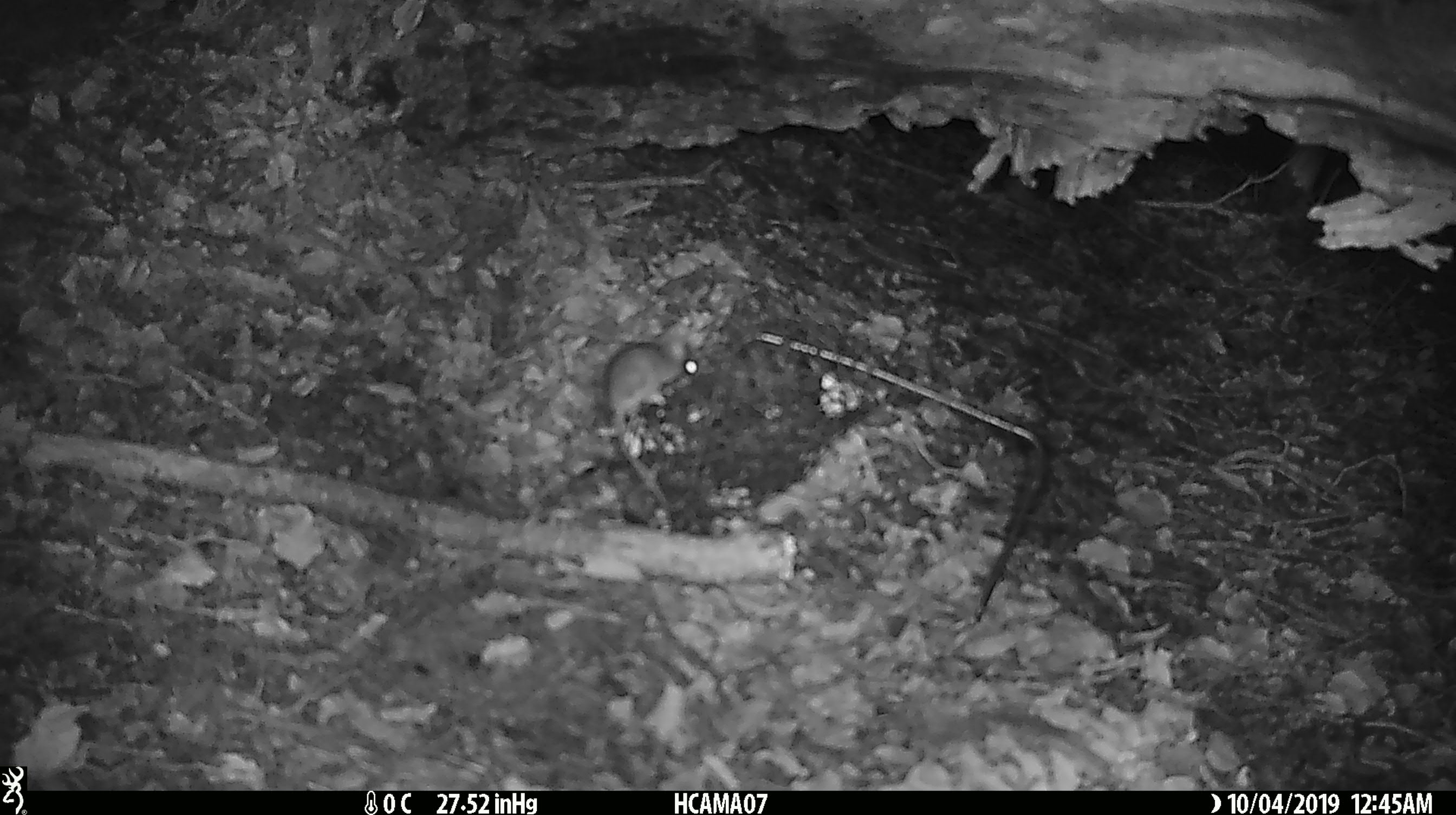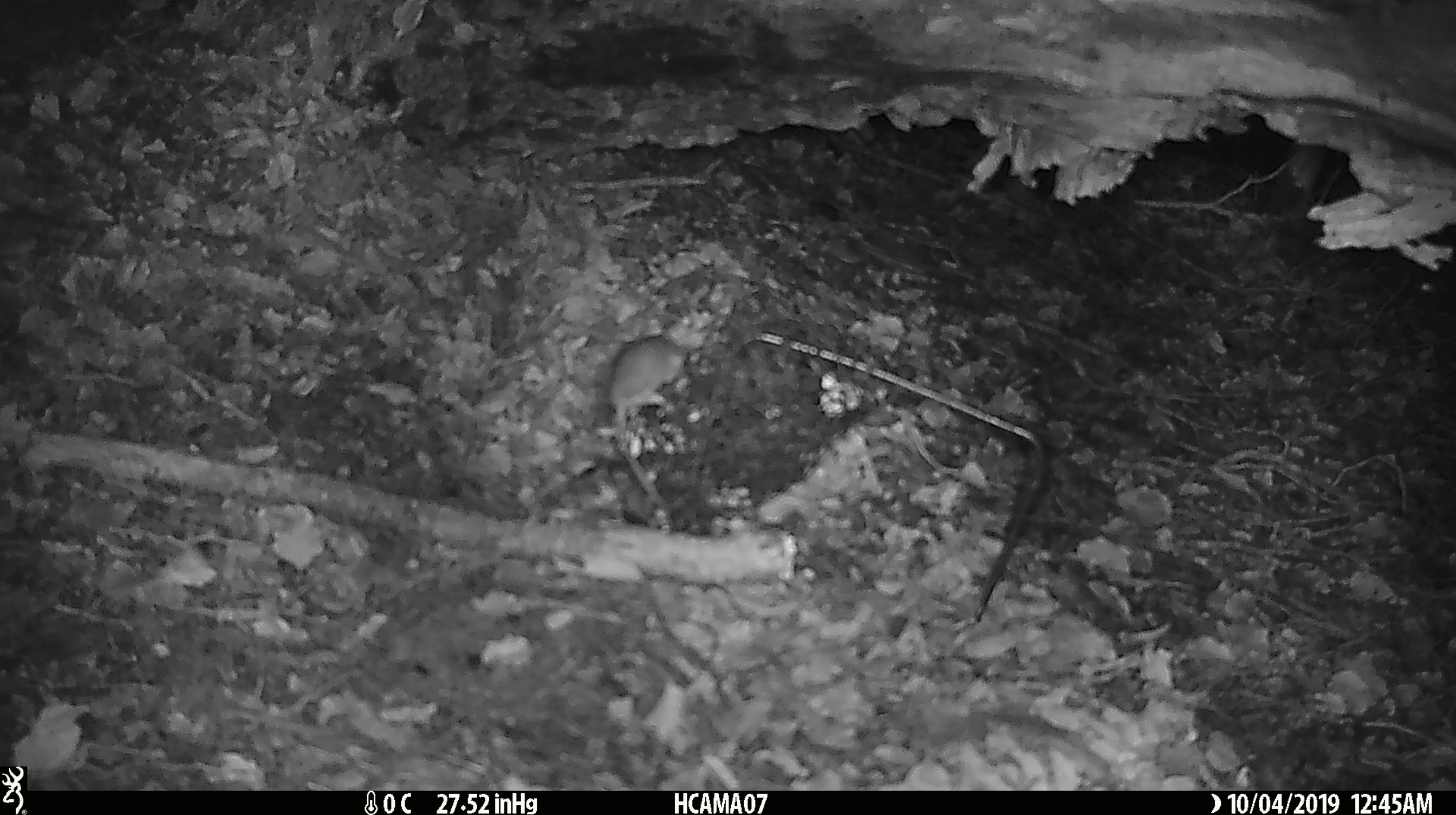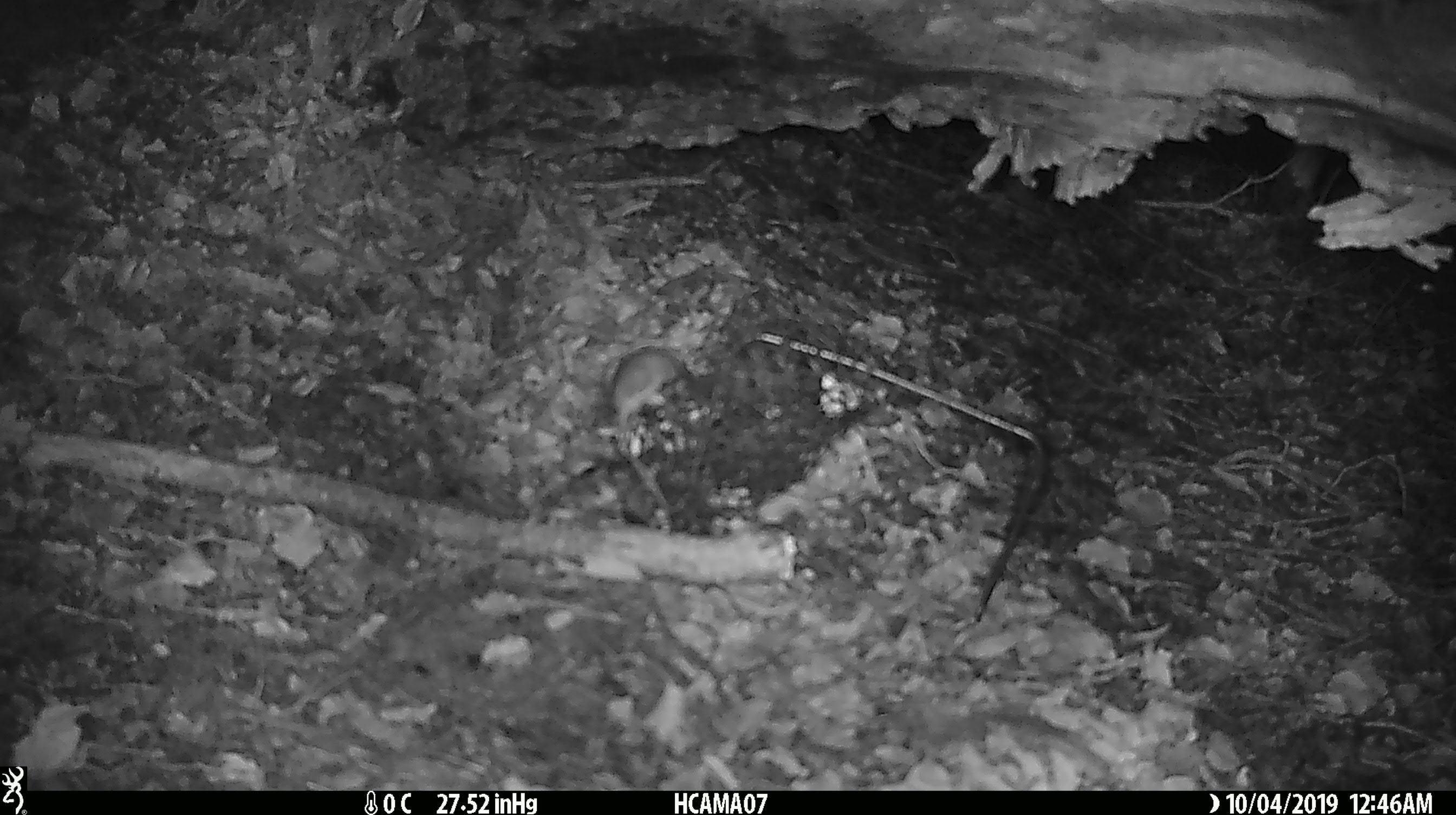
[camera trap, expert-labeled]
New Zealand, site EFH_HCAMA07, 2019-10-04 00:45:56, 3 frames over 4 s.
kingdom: Animalia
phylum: Chordata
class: Mammalia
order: Rodentia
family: Muridae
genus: Mus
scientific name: Mus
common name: mouse